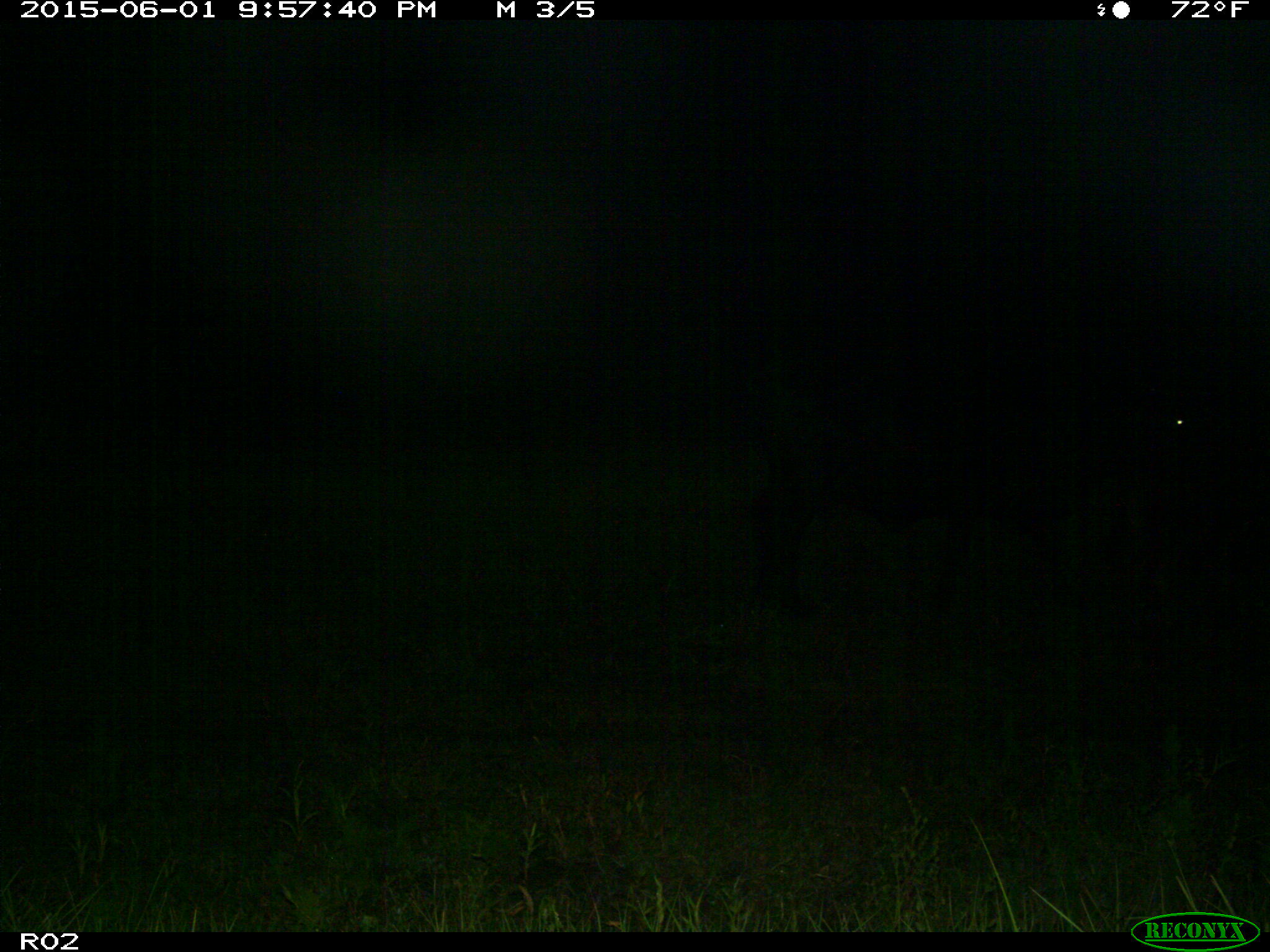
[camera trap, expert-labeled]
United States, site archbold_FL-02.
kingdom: Animalia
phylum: Chordata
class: Mammalia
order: Artiodactyla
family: Bovidae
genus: Bos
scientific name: Bos taurus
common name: domestic cow